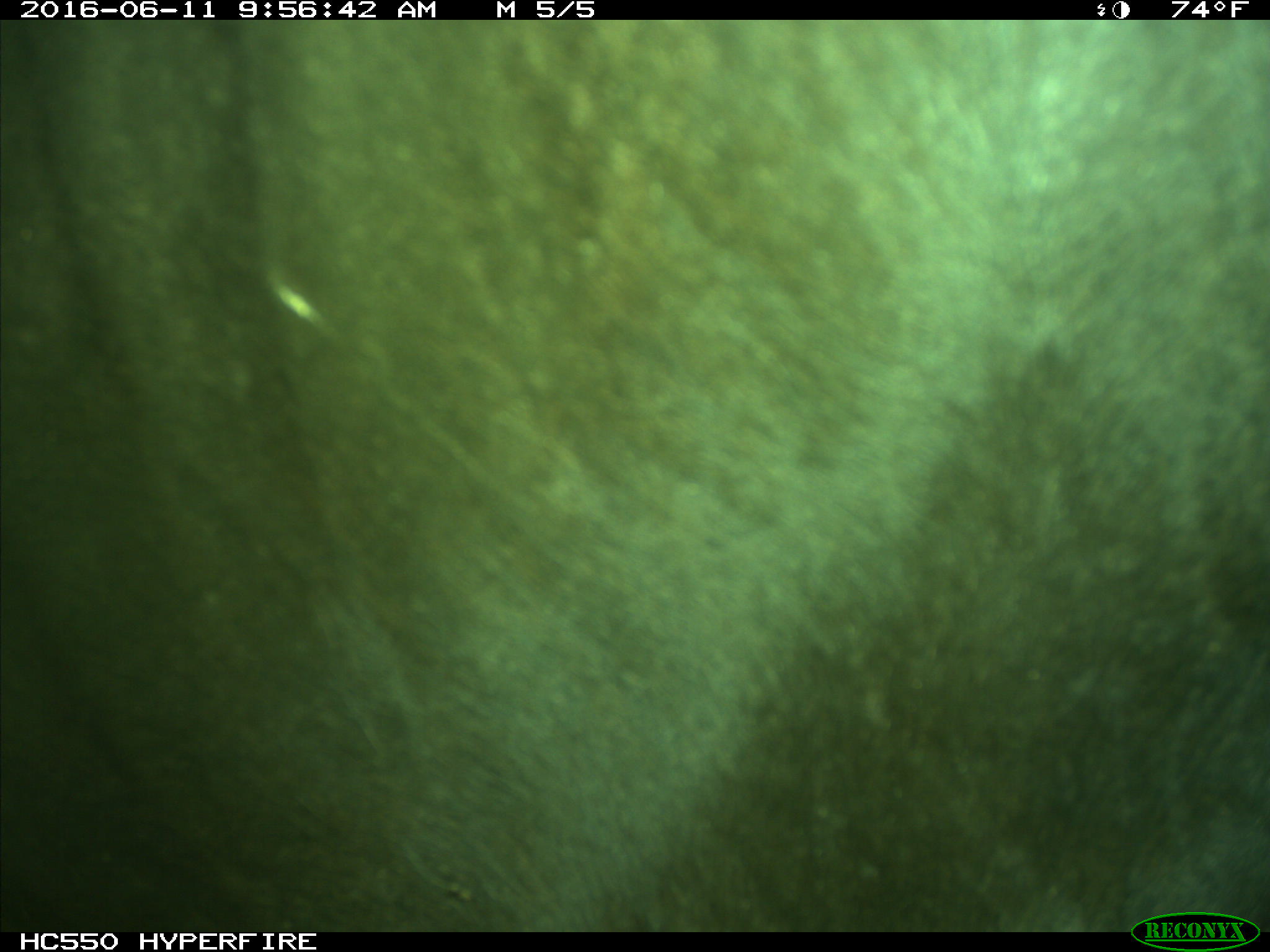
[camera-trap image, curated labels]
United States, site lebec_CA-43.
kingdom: Animalia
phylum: Chordata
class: Mammalia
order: Artiodactyla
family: Bovidae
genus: Bos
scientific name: Bos taurus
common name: domestic cow